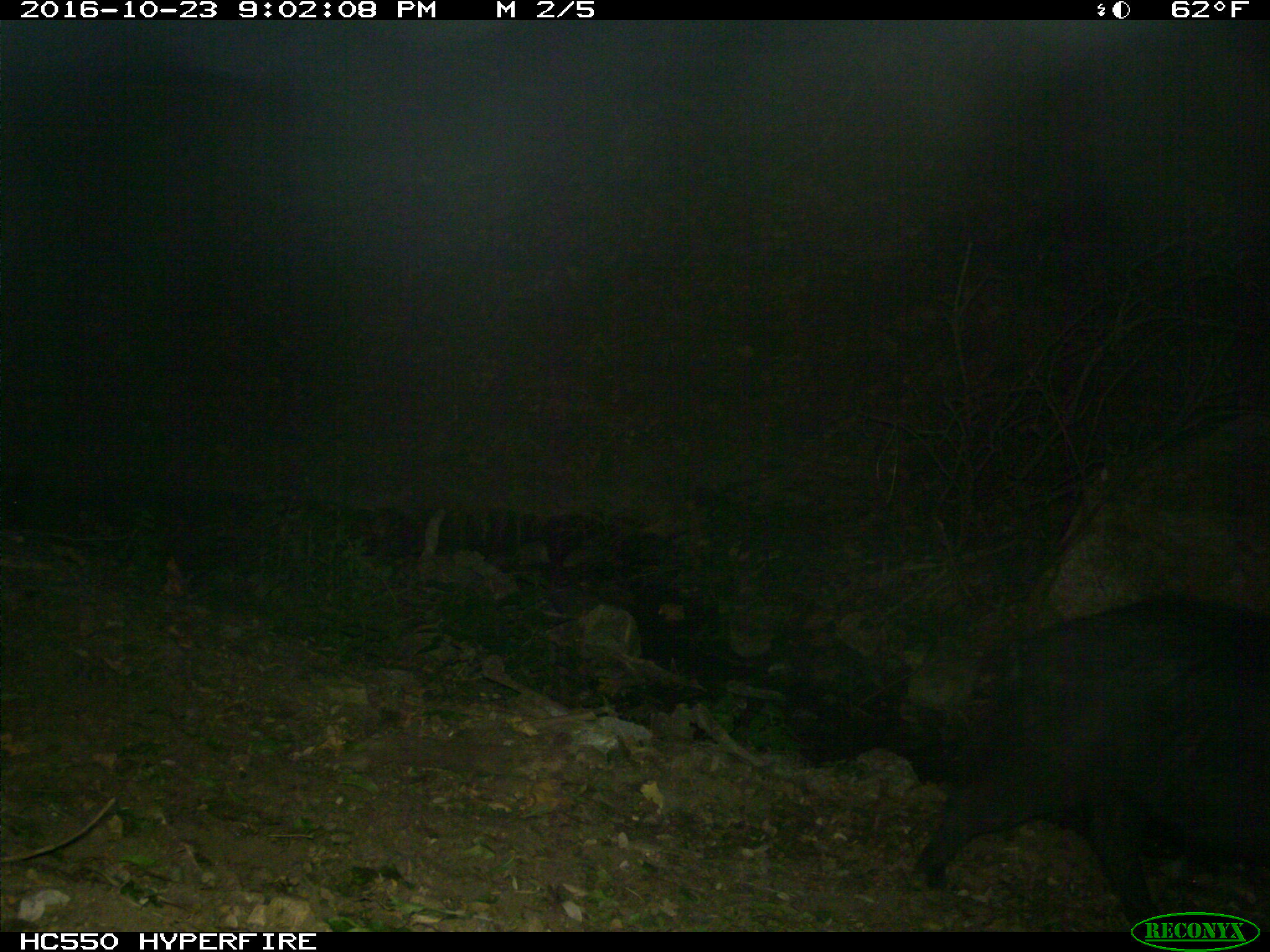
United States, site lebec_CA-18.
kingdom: Animalia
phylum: Chordata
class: Mammalia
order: Artiodactyla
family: Suidae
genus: Sus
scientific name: Sus scrofa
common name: wild boar